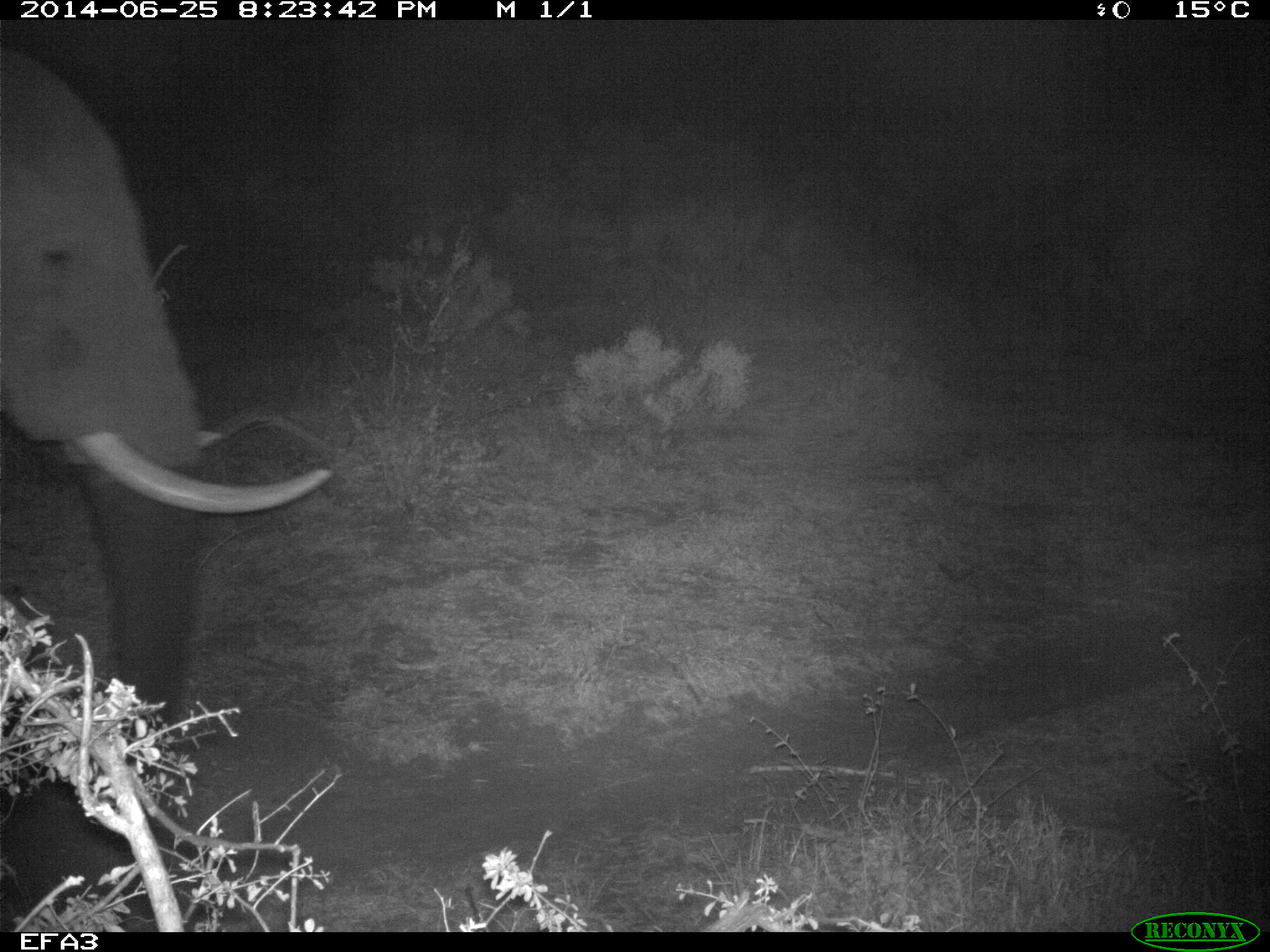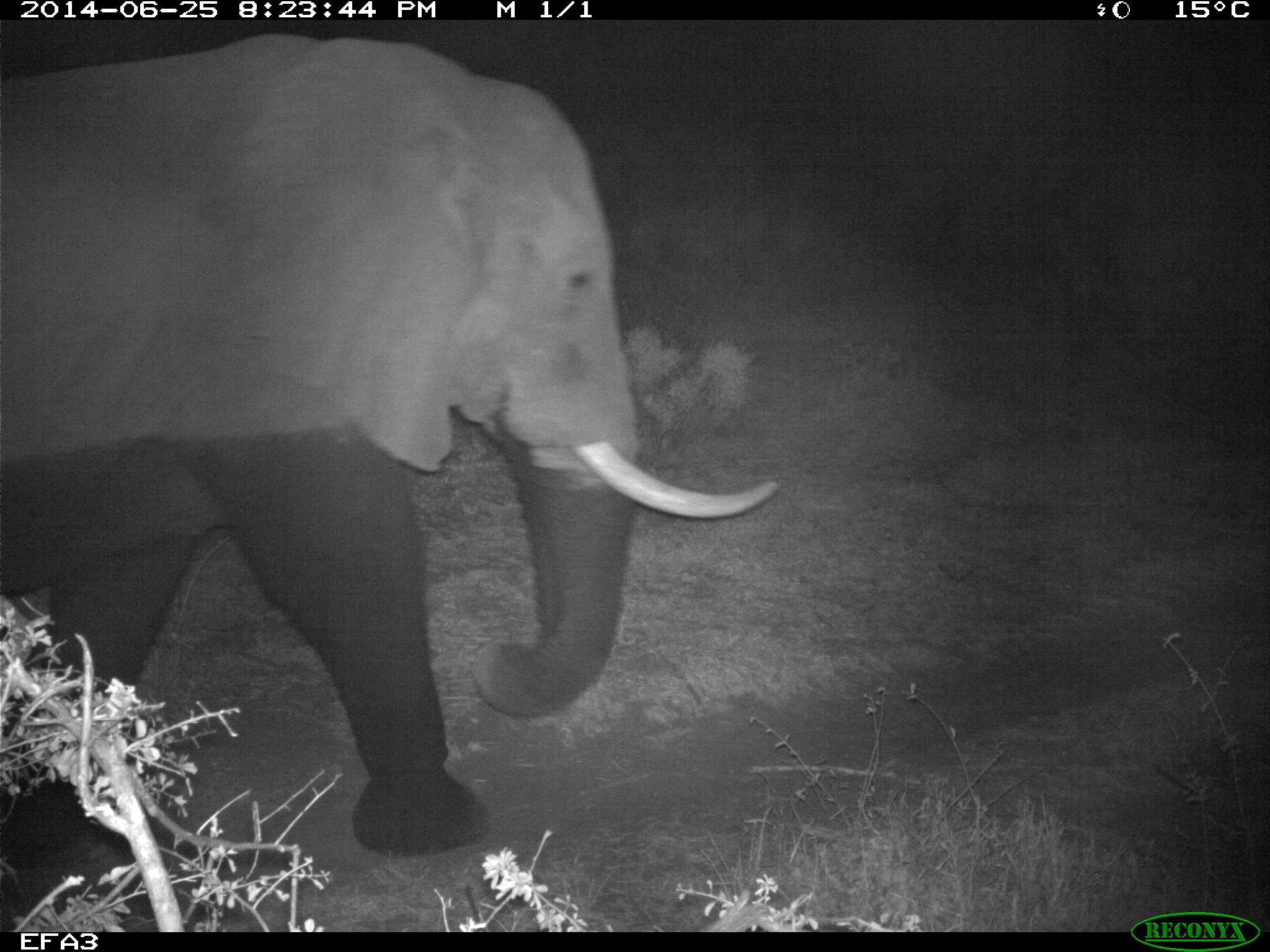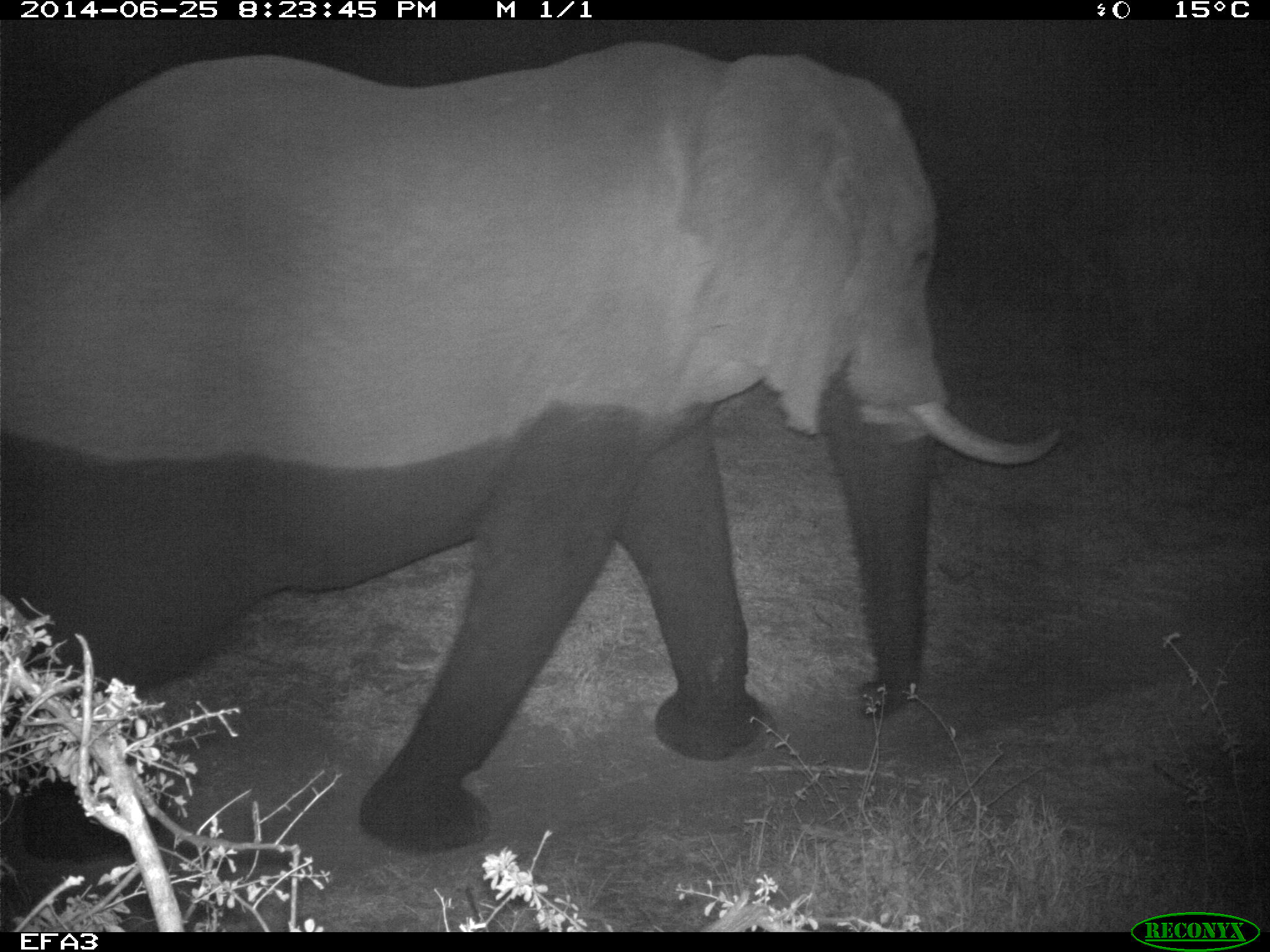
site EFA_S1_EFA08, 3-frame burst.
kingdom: Animalia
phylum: Chordata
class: Mammalia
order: Proboscidea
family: Elephantidae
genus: Loxodonta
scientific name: Loxodonta africana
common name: african bush elephant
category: elephant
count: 1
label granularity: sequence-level